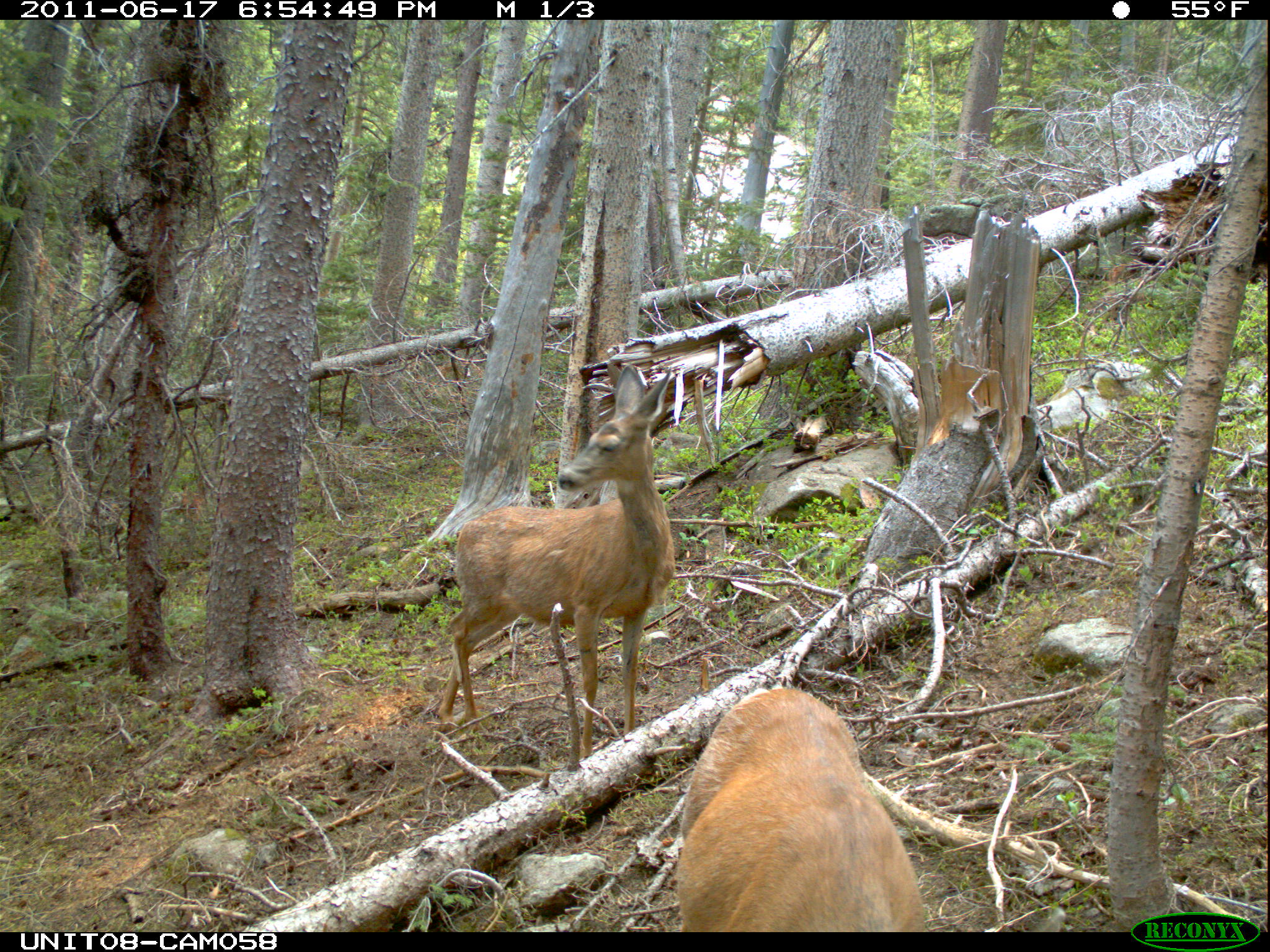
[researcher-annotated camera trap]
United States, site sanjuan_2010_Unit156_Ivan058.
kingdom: Animalia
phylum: Chordata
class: Mammalia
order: Artiodactyla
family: Cervidae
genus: Odocoileus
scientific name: Odocoileus hemionus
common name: mule deer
Odocoileus hemionus (mule deer).